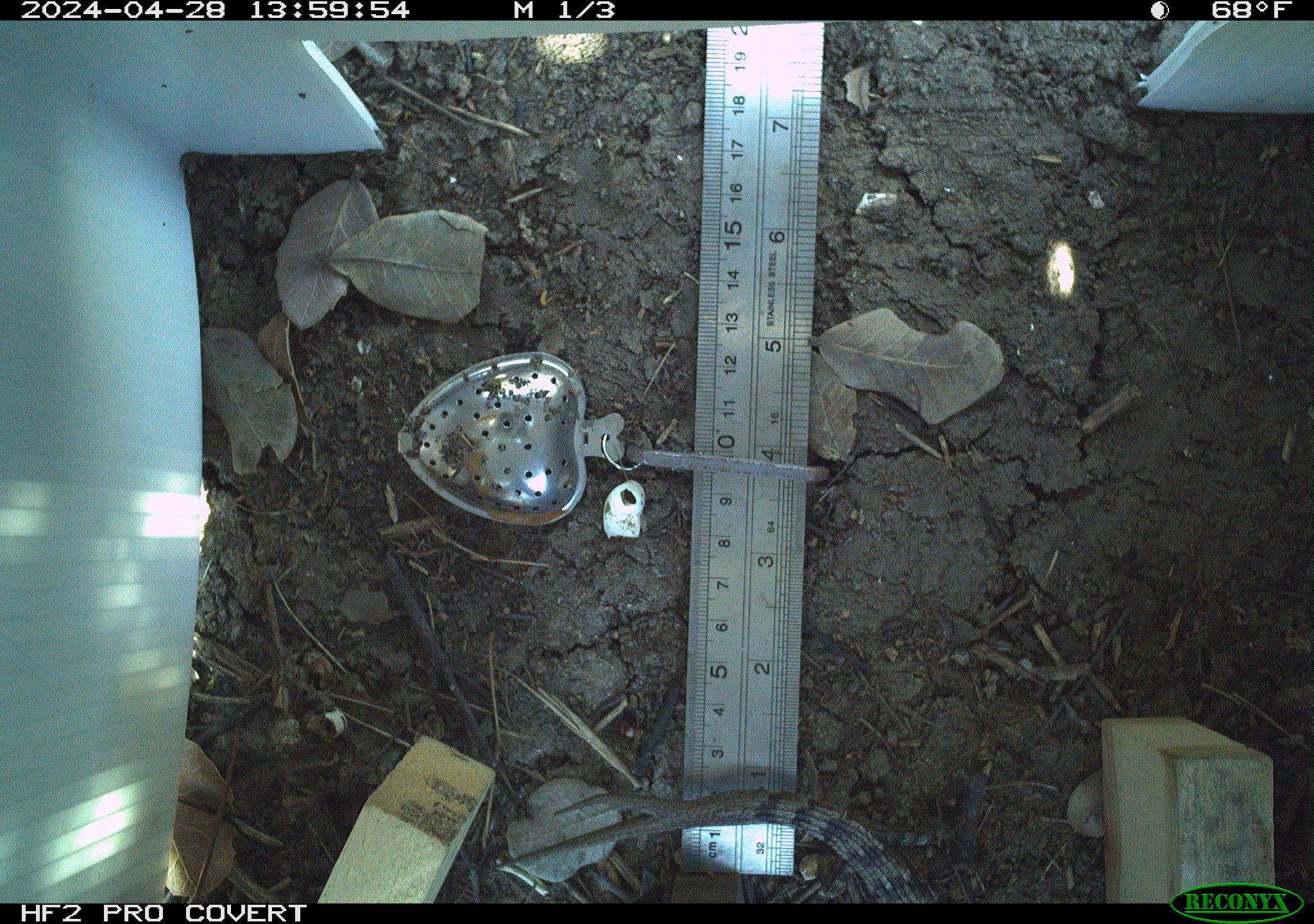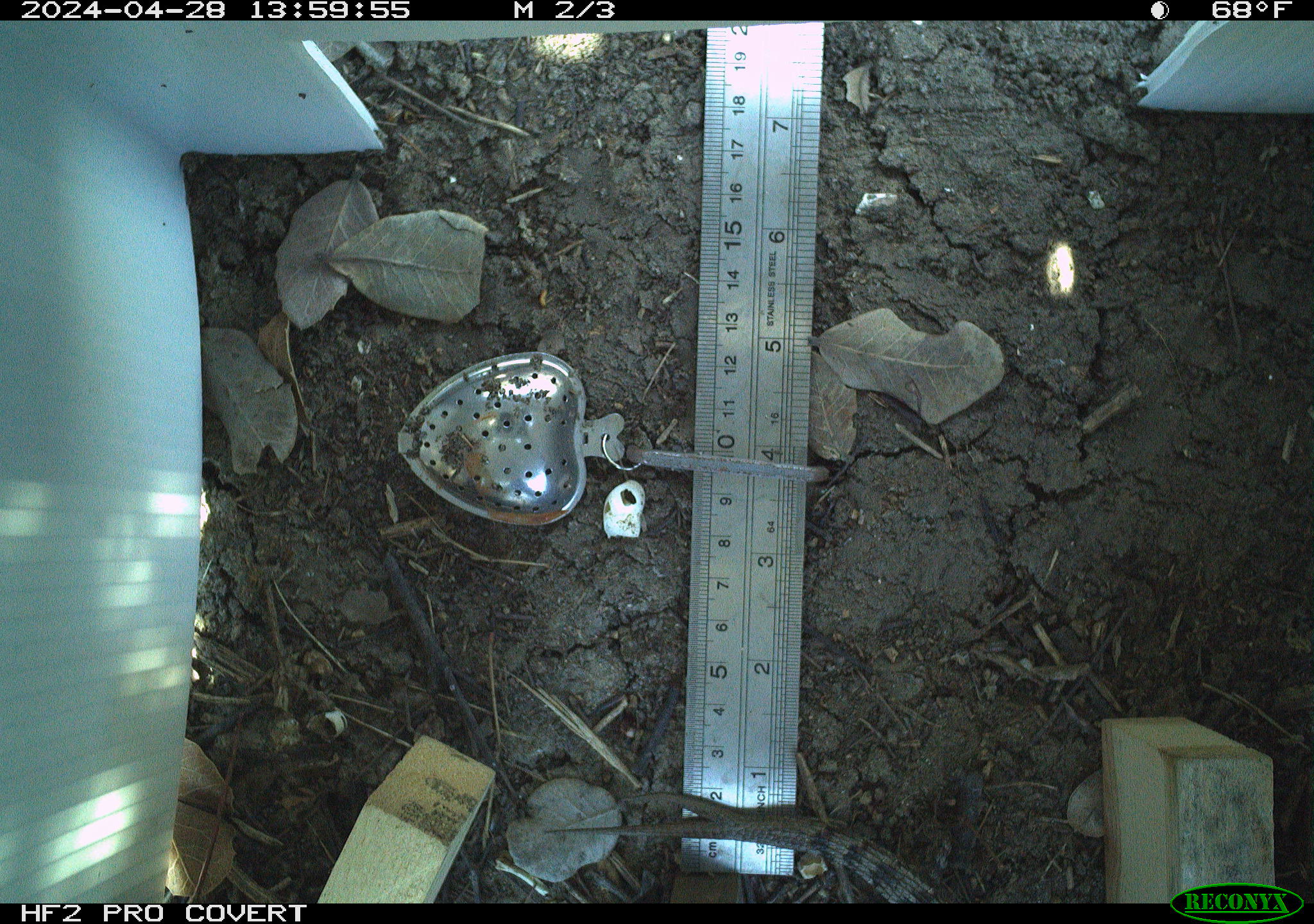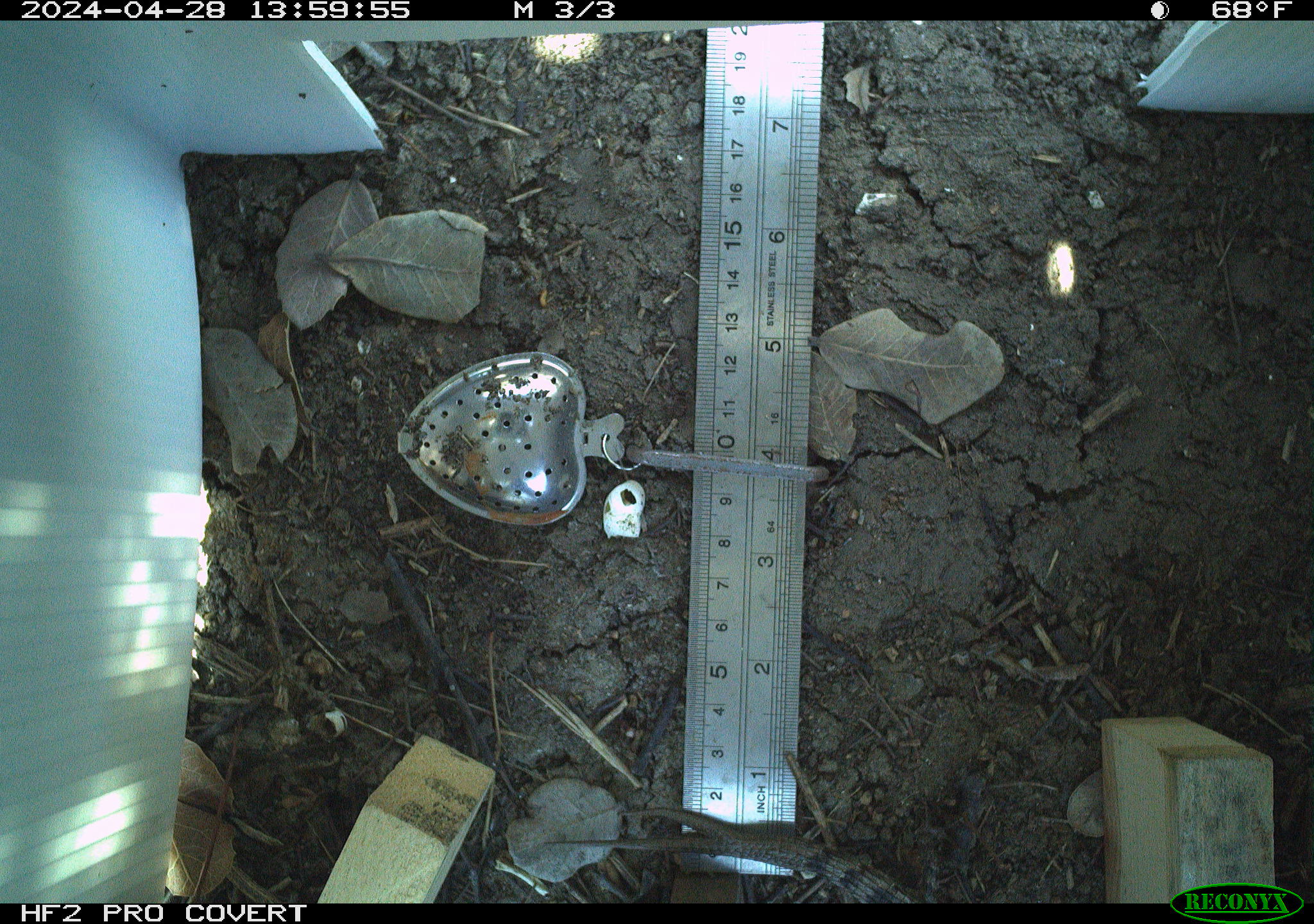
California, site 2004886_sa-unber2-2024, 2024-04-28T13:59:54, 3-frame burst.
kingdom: Animalia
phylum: Chordata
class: Reptilia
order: Squamata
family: Anguidae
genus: Elgaria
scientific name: Elgaria multicarinata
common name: southern alligator lizard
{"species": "southern alligator lizard (Elgaria multicarinata)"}